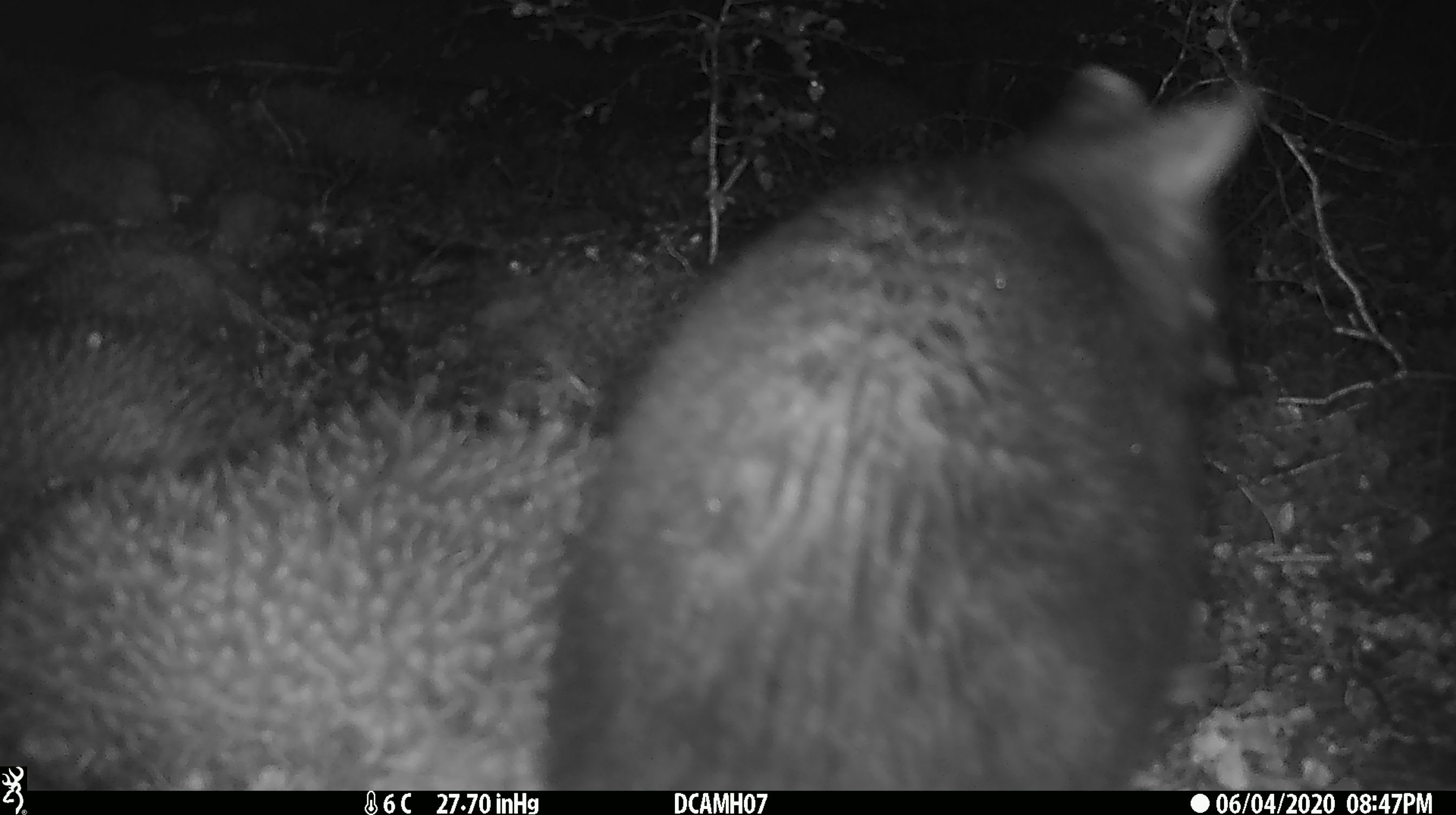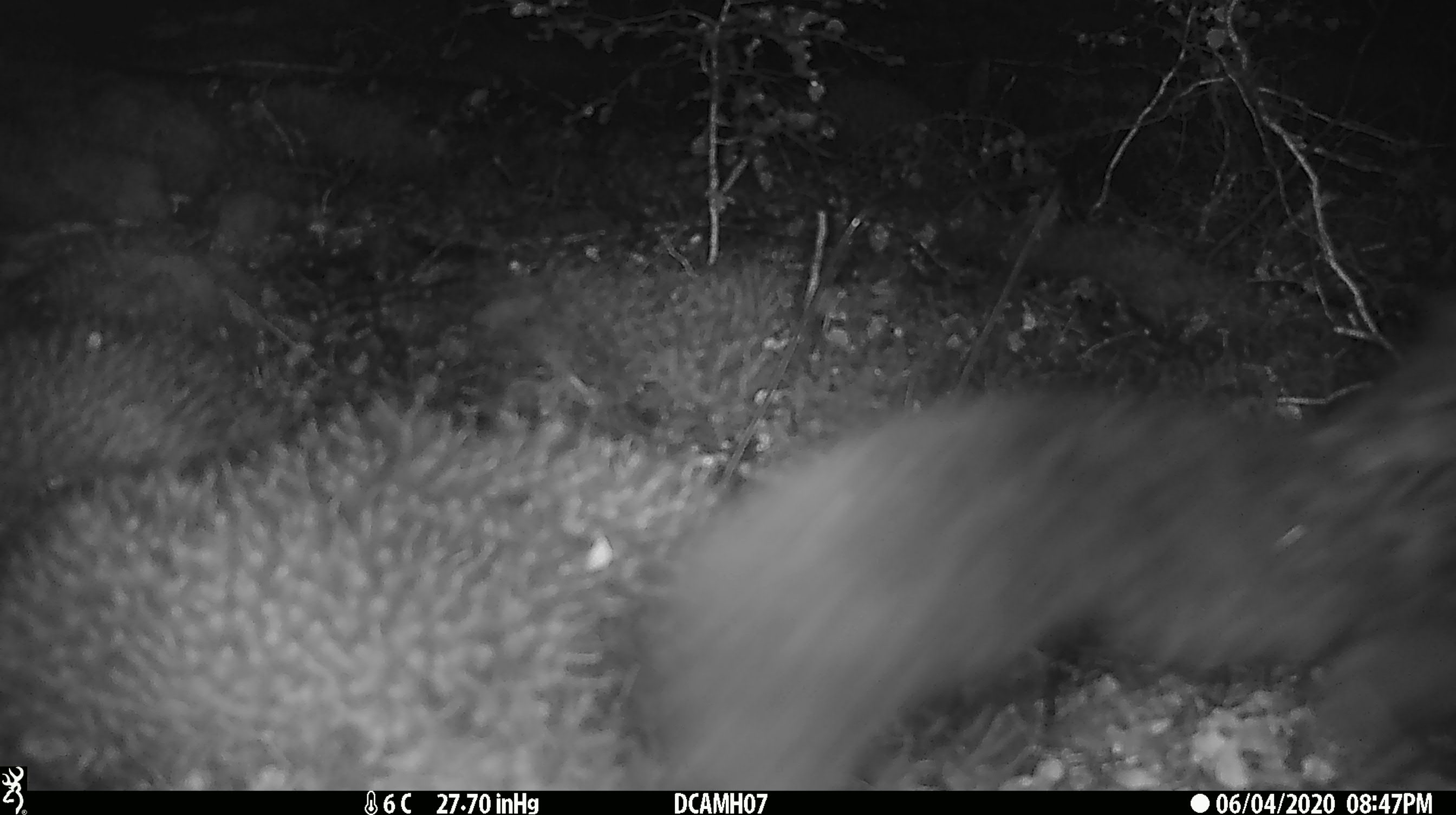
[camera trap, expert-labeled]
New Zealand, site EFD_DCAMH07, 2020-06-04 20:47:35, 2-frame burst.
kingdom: Animalia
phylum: Chordata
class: Mammalia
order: Diprotodontia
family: Phalangeridae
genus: Trichosurus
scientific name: Trichosurus vulpecula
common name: common brushtail possum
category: possum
Possum (common brushtail possum) (Trichosurus vulpecula).